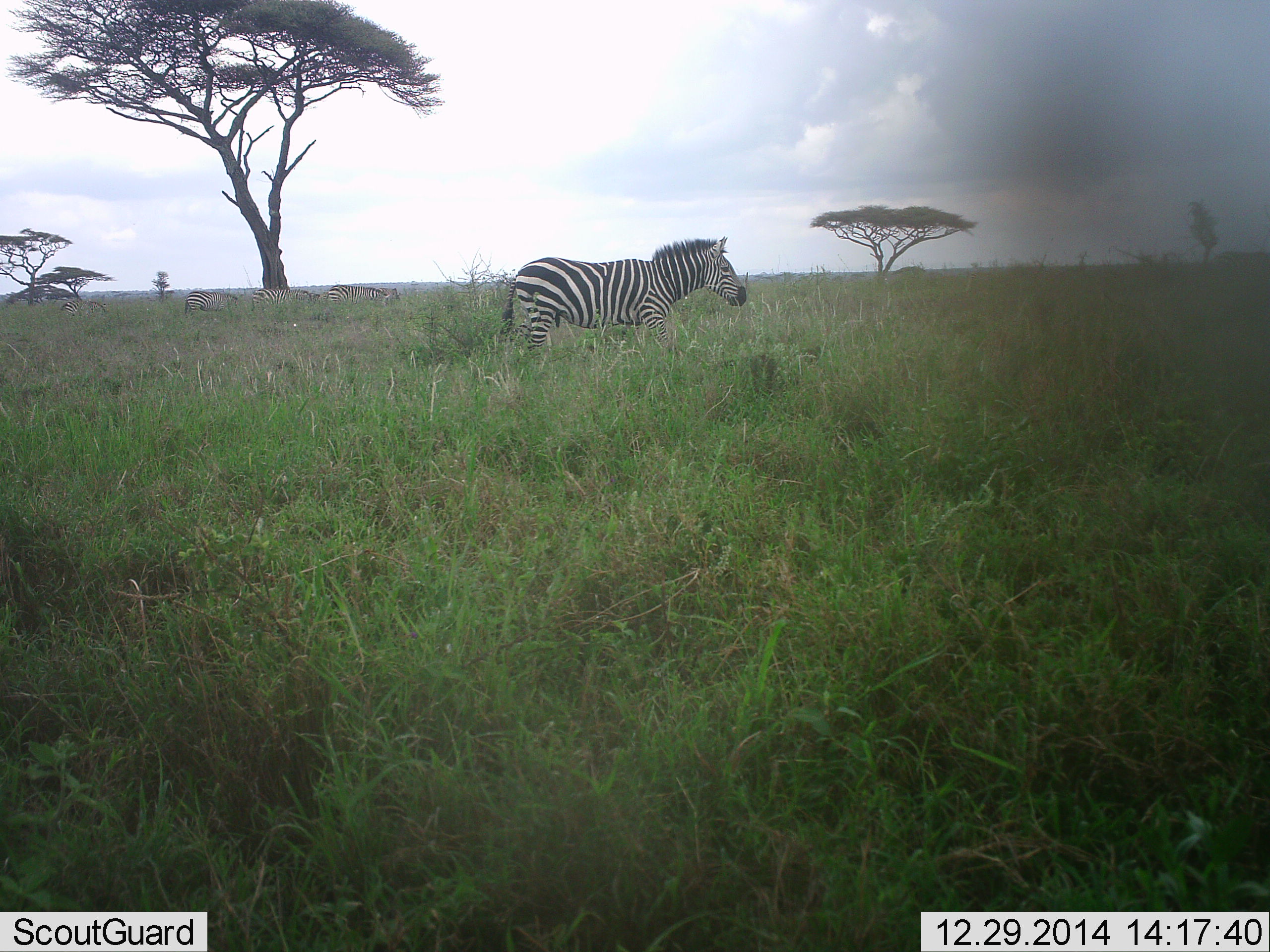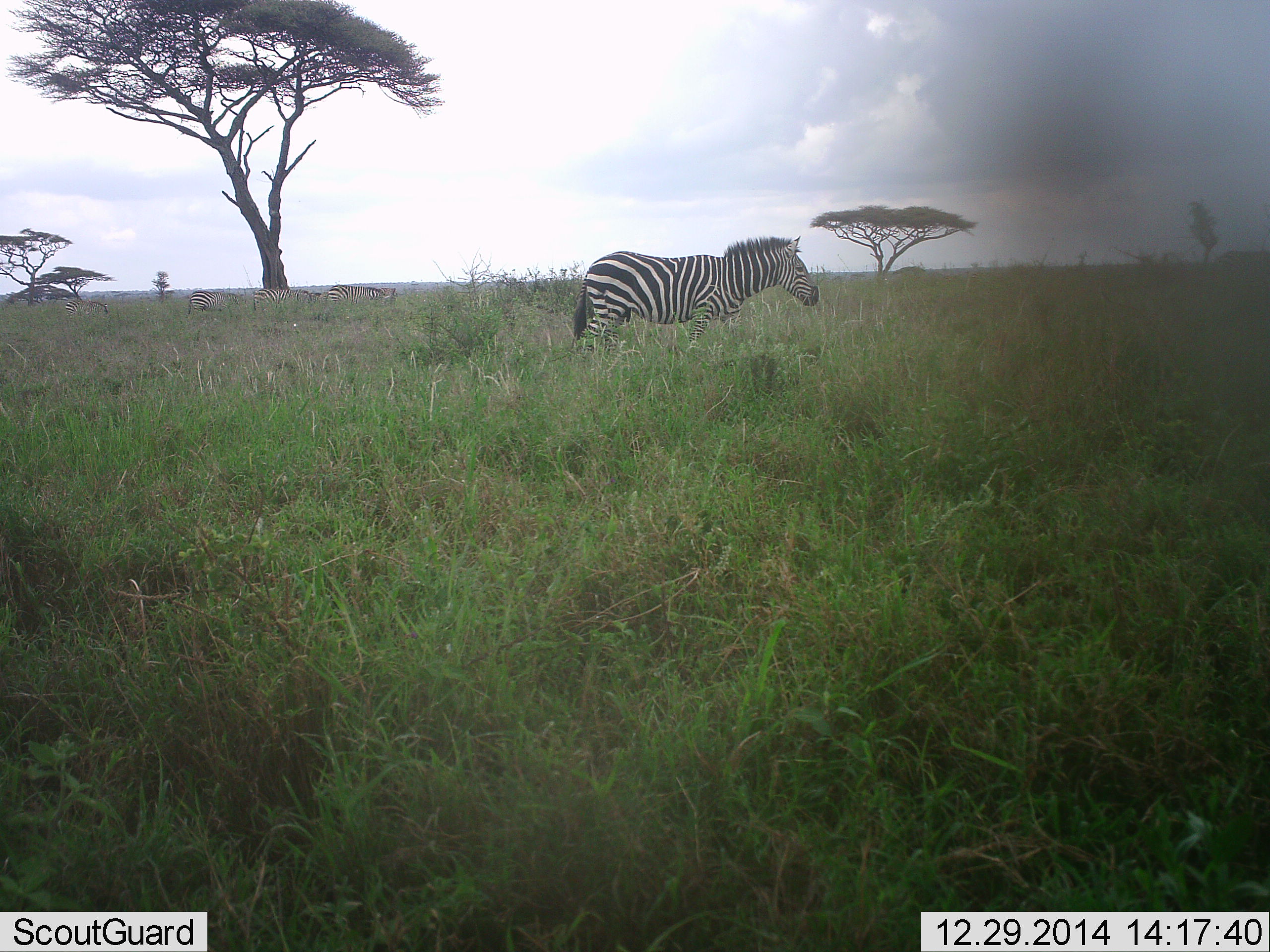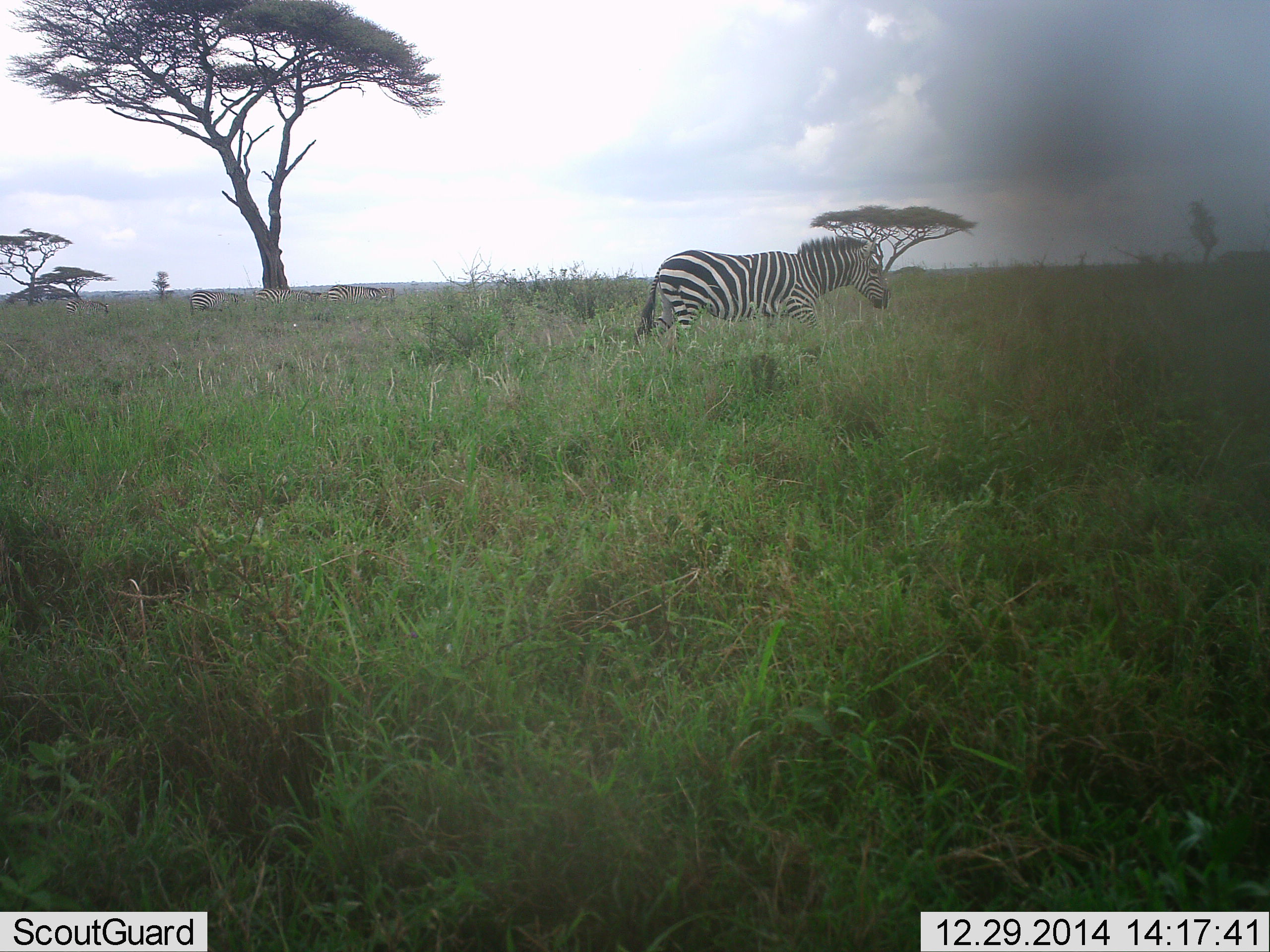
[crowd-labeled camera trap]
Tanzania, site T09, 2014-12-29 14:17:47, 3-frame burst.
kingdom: Animalia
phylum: Chordata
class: Mammalia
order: Perissodactyla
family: Equidae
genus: Equus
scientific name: Equus quagga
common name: plains zebra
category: zebra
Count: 1.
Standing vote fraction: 30%.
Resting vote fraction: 0%.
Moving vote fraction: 80%.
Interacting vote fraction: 0%.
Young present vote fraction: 0%.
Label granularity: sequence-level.